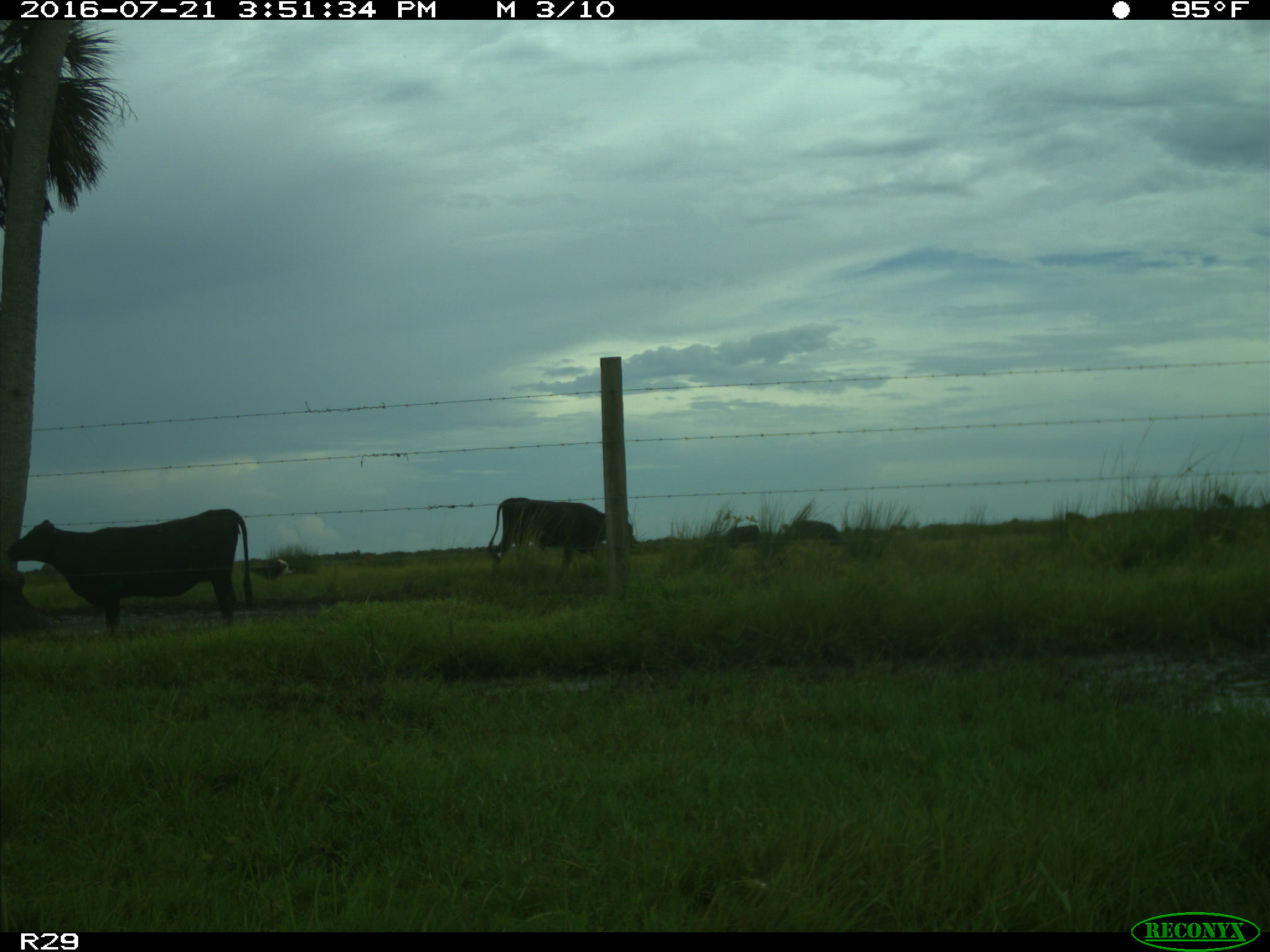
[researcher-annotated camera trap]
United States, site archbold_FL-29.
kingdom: Animalia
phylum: Chordata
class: Mammalia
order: Artiodactyla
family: Bovidae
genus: Bos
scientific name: Bos taurus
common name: domestic cow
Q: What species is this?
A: Bos taurus (domestic cow).